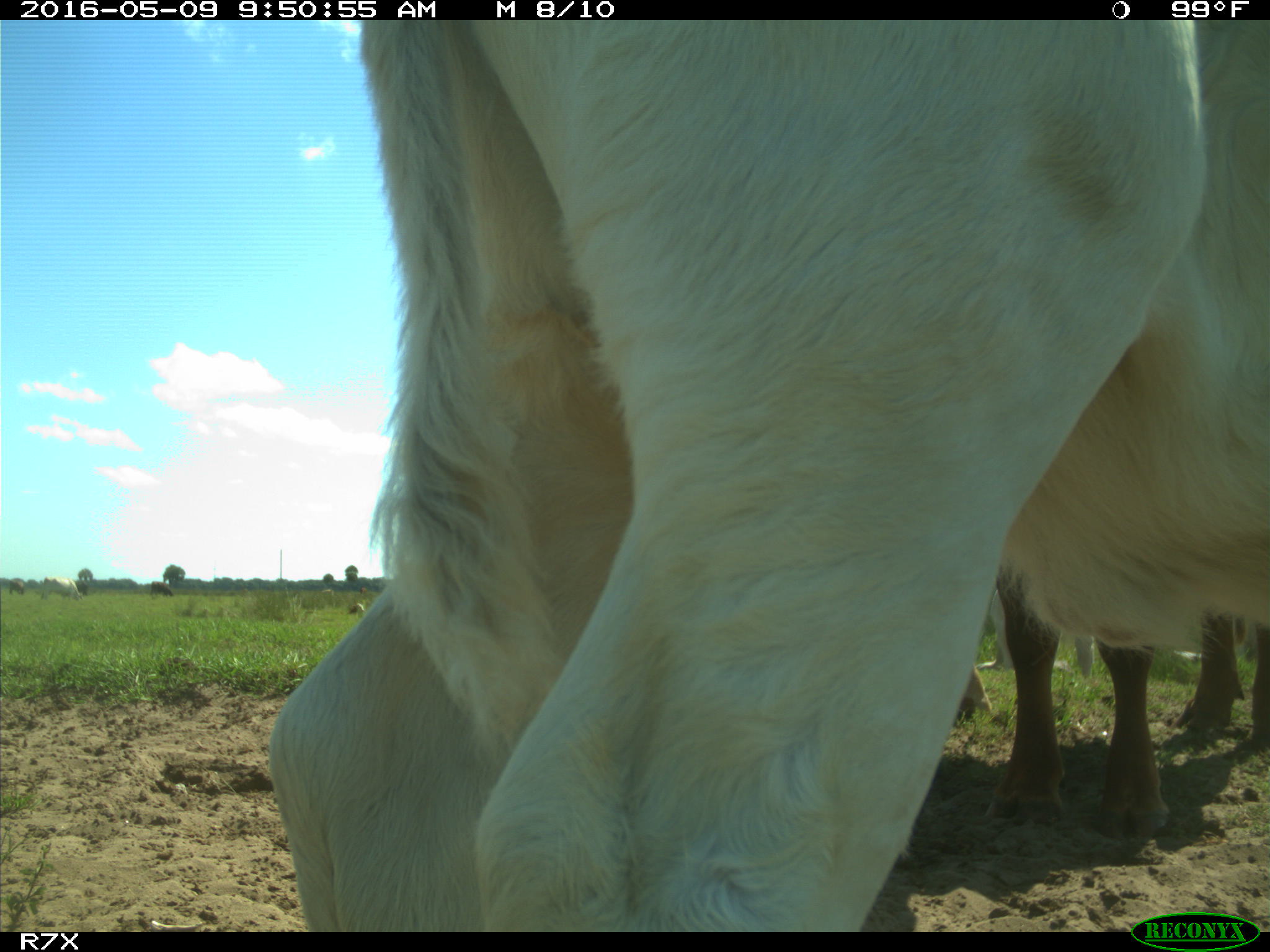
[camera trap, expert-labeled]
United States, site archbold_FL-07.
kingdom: Animalia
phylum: Chordata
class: Mammalia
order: Artiodactyla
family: Bovidae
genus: Bos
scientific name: Bos taurus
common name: domestic cow